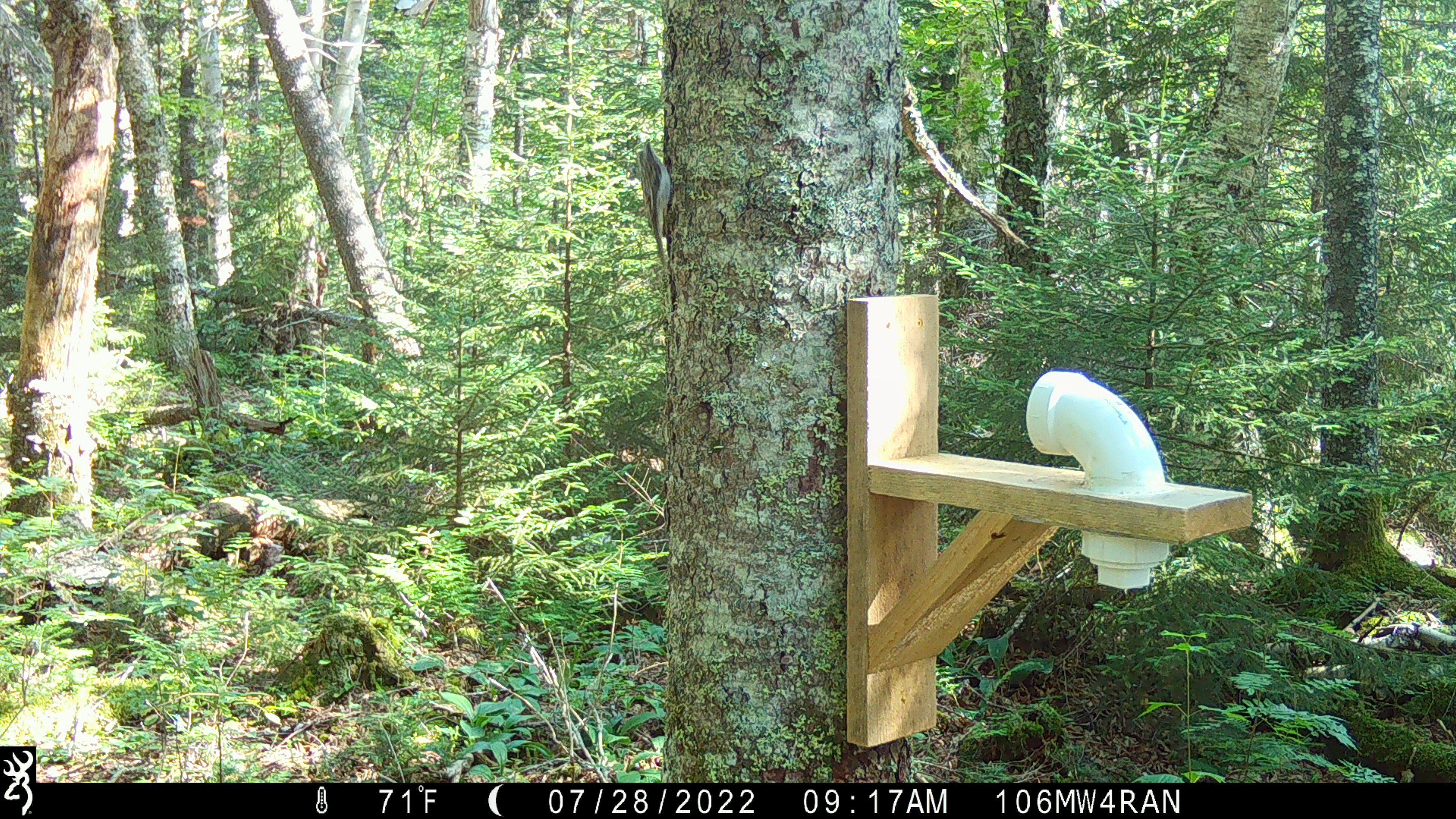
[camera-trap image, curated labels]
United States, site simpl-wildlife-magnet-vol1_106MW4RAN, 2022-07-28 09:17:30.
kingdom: Animalia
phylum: Chordata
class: Aves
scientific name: Aves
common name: bird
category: bird sp.